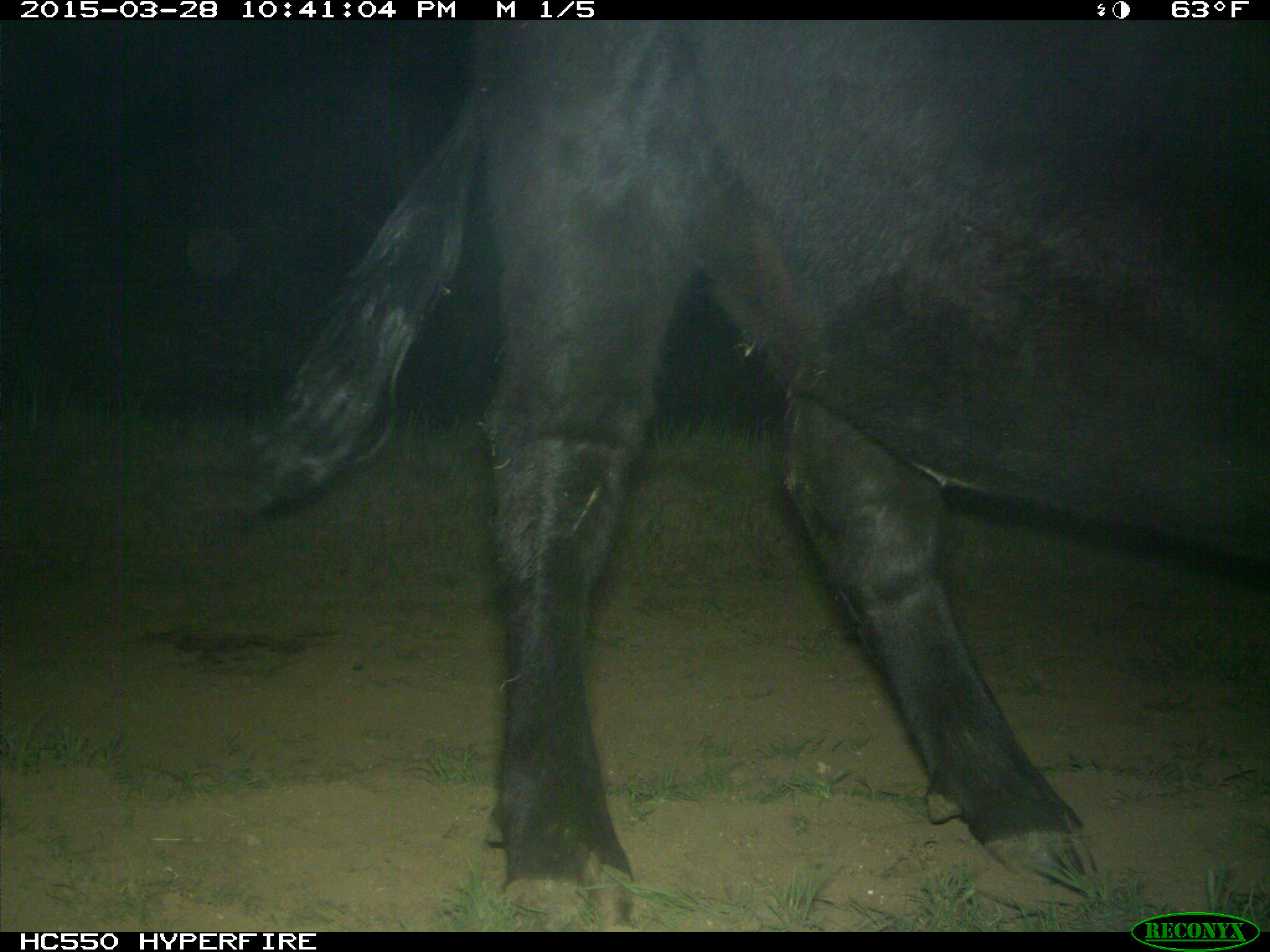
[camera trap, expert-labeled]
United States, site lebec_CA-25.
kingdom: Animalia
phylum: Chordata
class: Mammalia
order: Artiodactyla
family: Bovidae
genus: Bos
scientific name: Bos taurus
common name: domestic cow